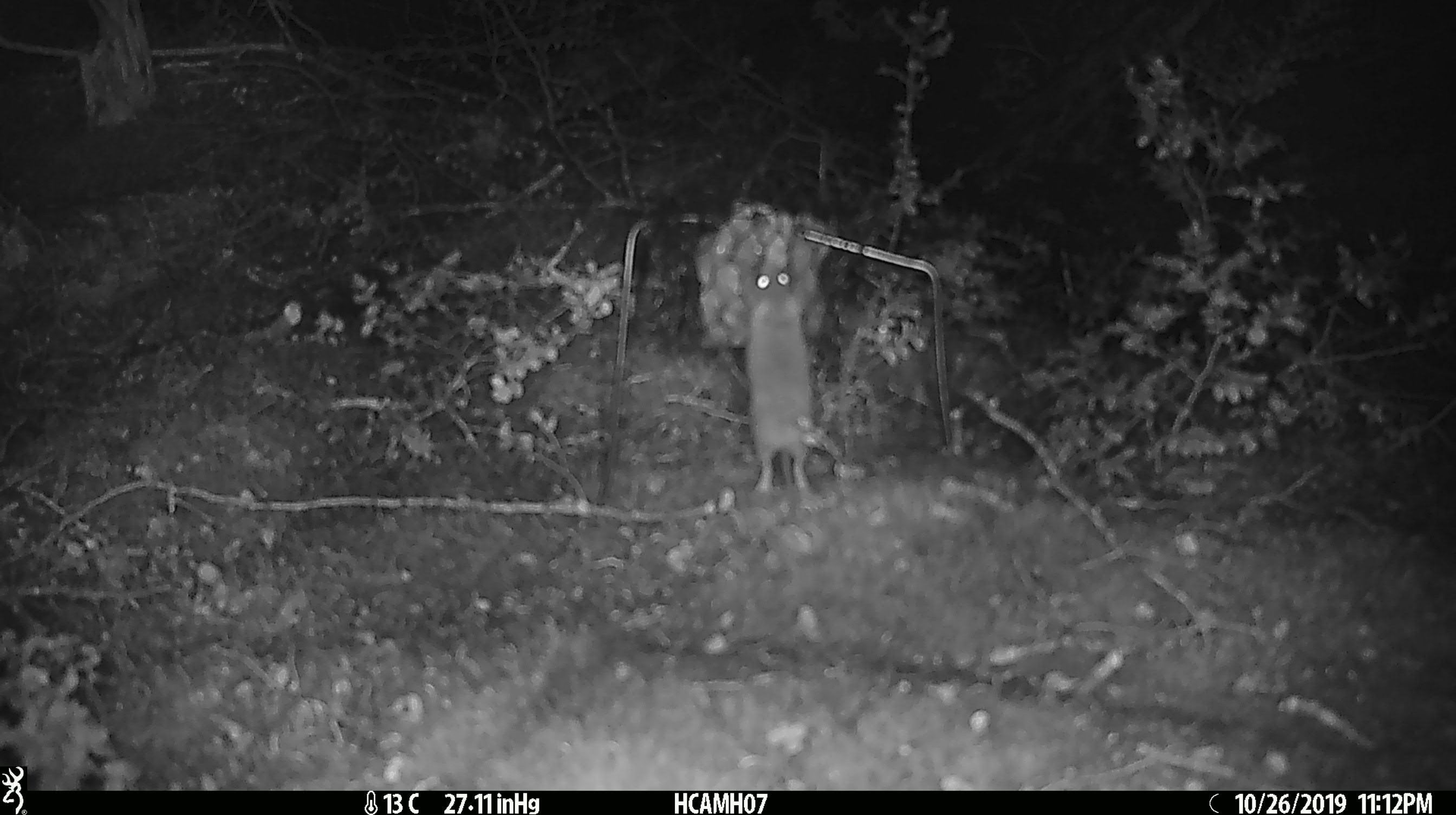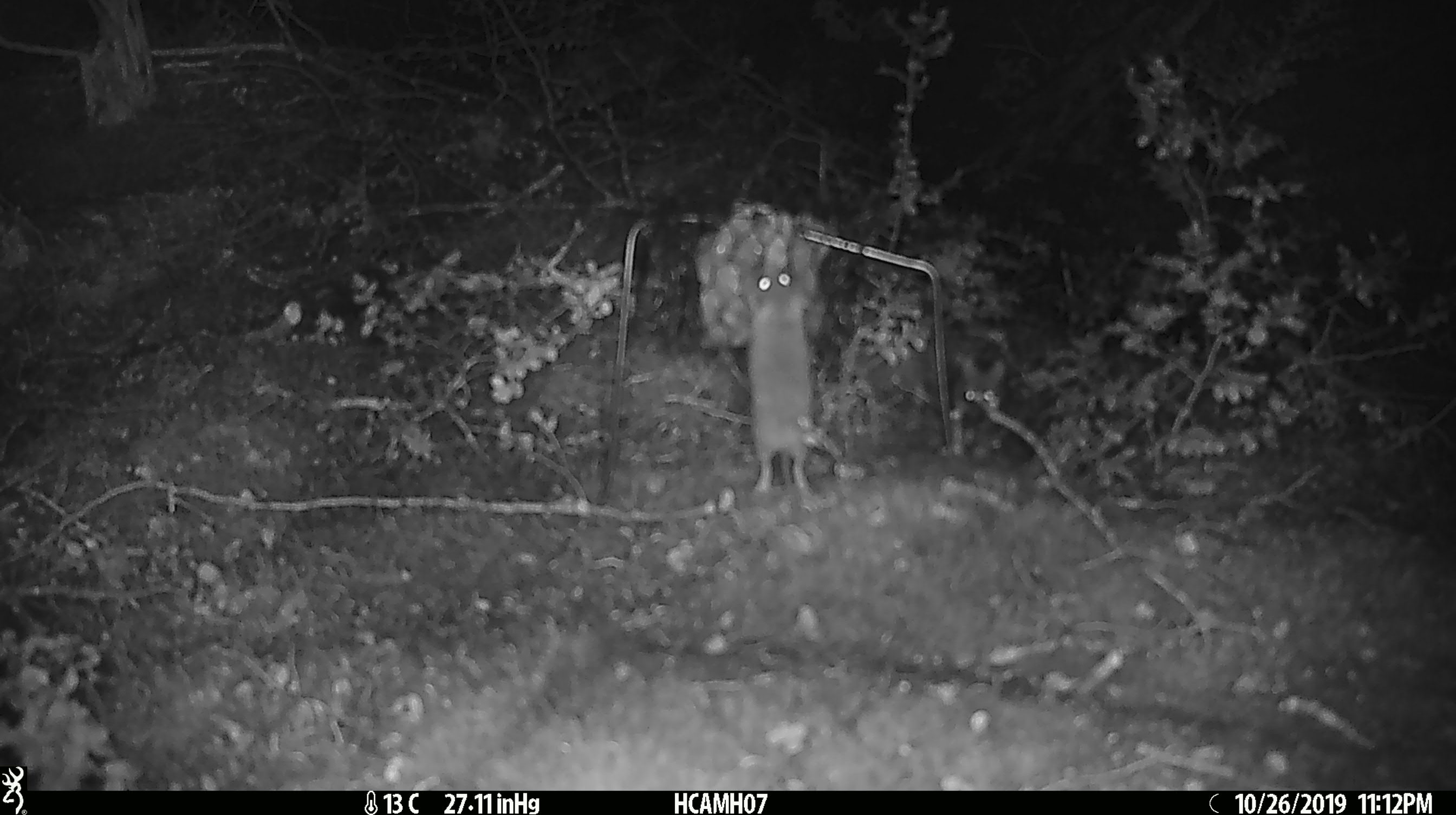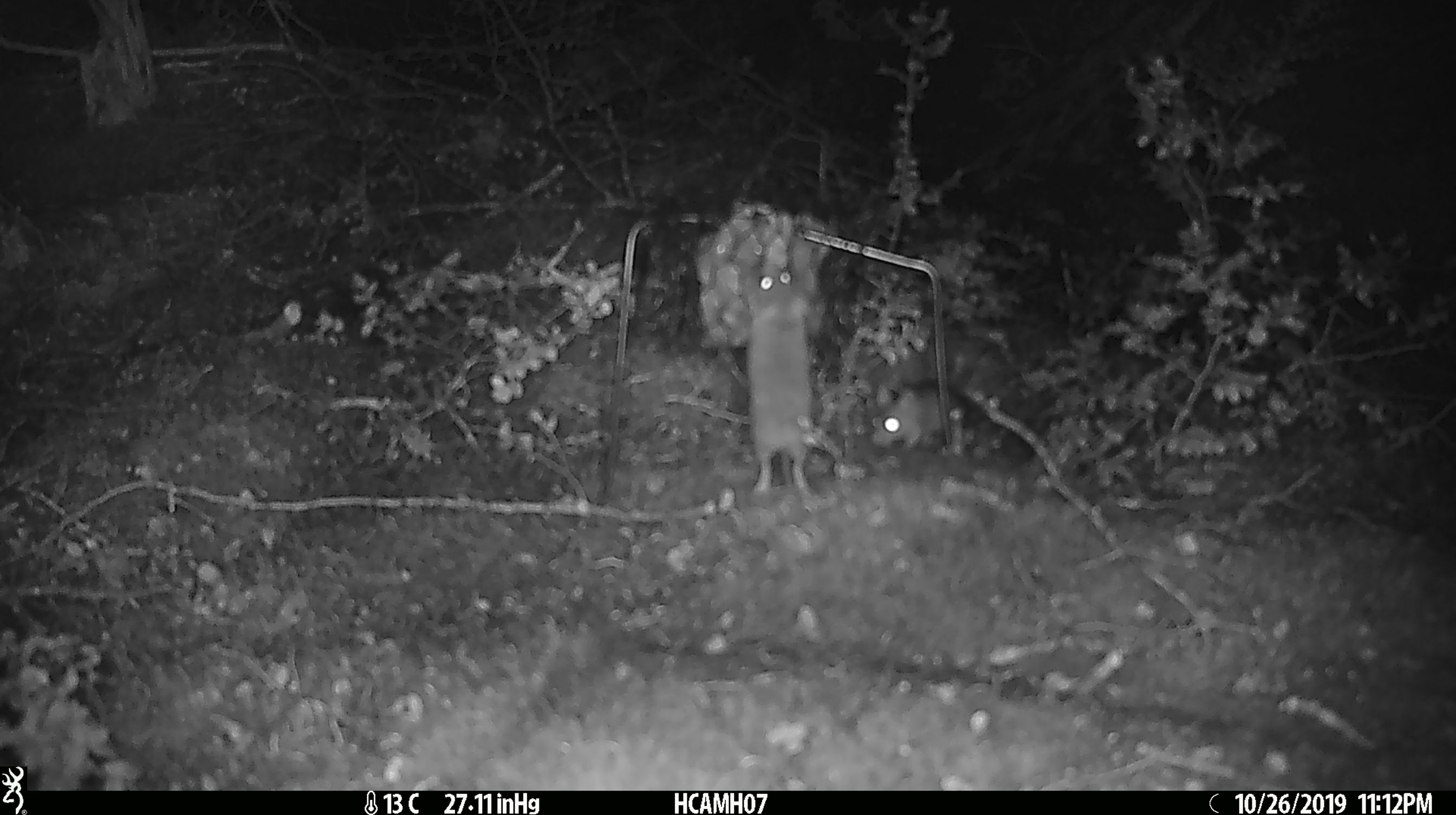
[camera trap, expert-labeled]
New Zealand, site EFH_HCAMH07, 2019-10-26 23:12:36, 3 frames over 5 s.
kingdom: Animalia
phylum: Chordata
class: Mammalia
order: Rodentia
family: Muridae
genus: Mus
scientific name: Mus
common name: mouse